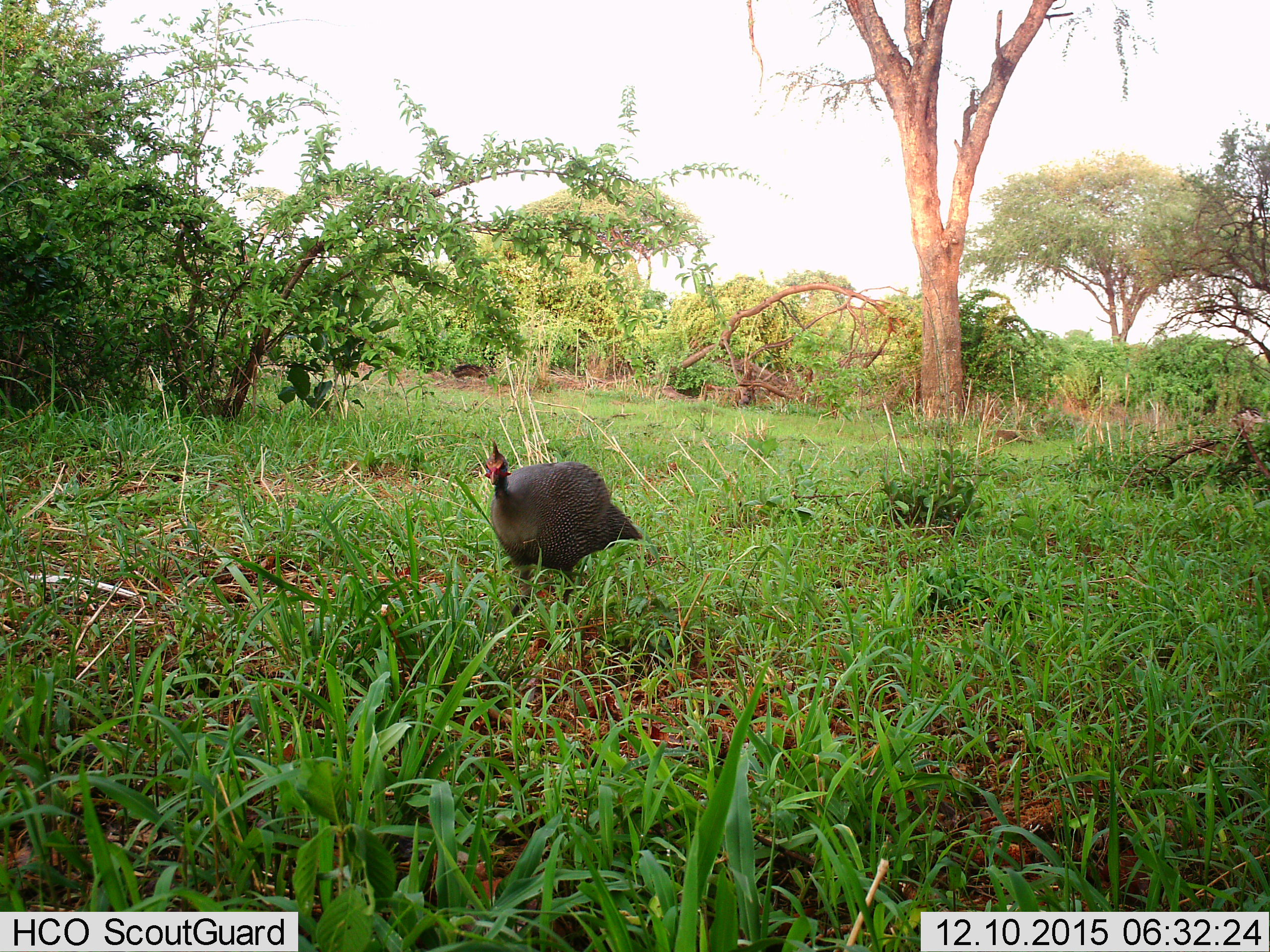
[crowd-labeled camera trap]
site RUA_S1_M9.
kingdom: Animalia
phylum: Chordata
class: Aves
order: Galliformes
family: Numididae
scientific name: Numididae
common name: guineafowl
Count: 1.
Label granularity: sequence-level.